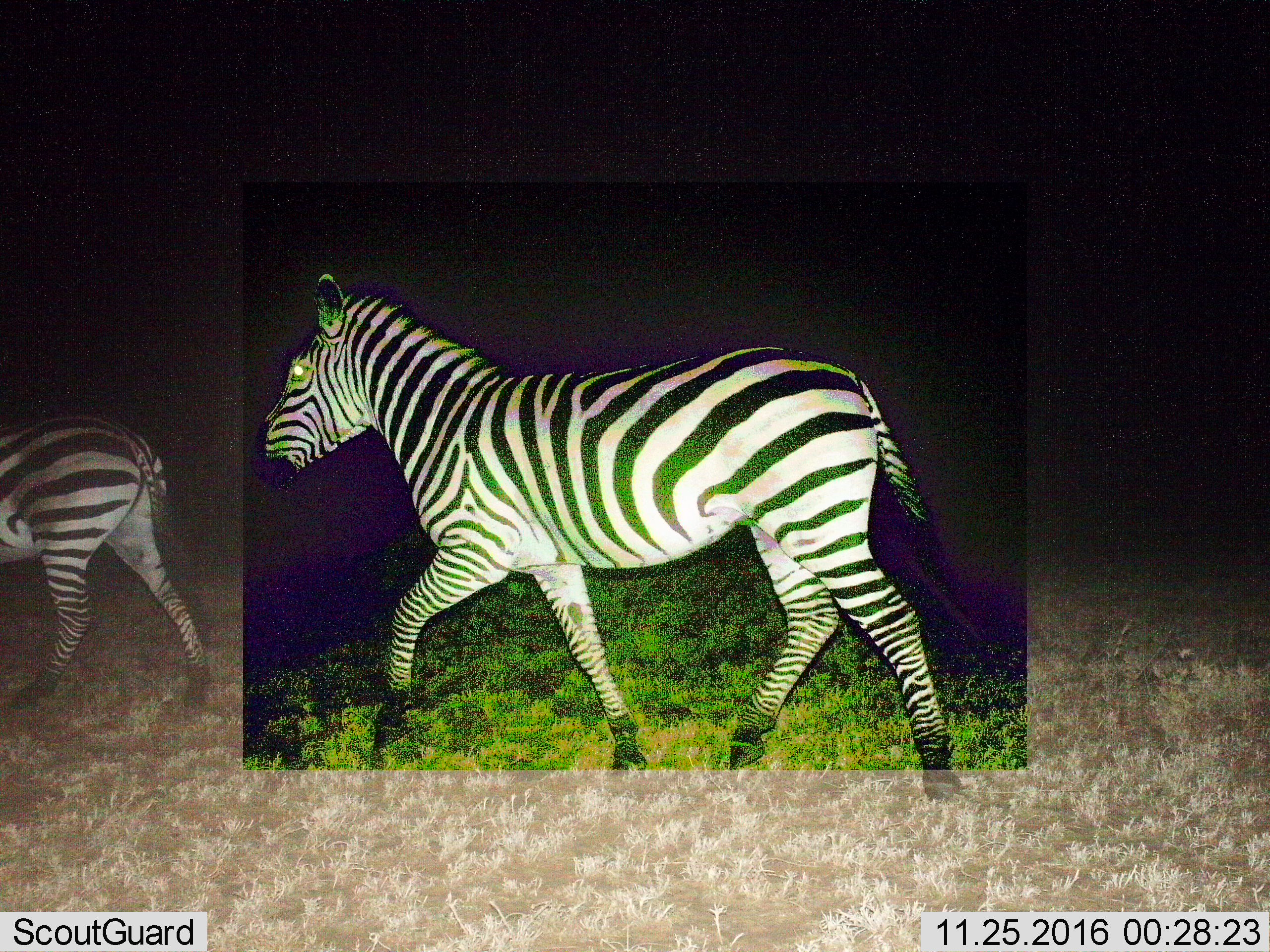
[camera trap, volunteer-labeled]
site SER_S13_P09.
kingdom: Animalia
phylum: Chordata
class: Mammalia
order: Perissodactyla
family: Equidae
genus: Equus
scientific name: Equus quagga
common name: plains zebra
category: zebraplains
Zebraplains (plains zebra) (Equus quagga), count 2. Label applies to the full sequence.